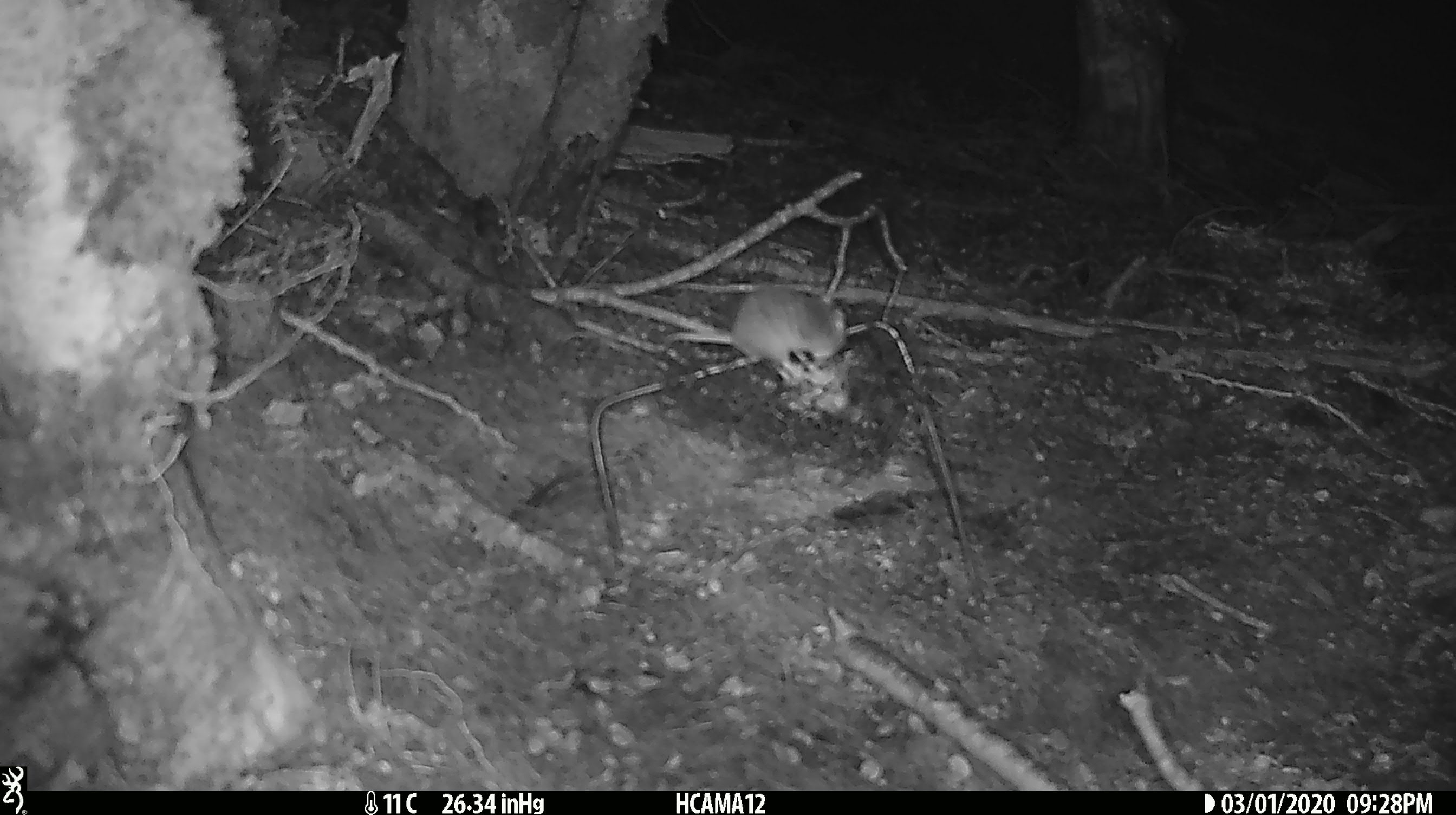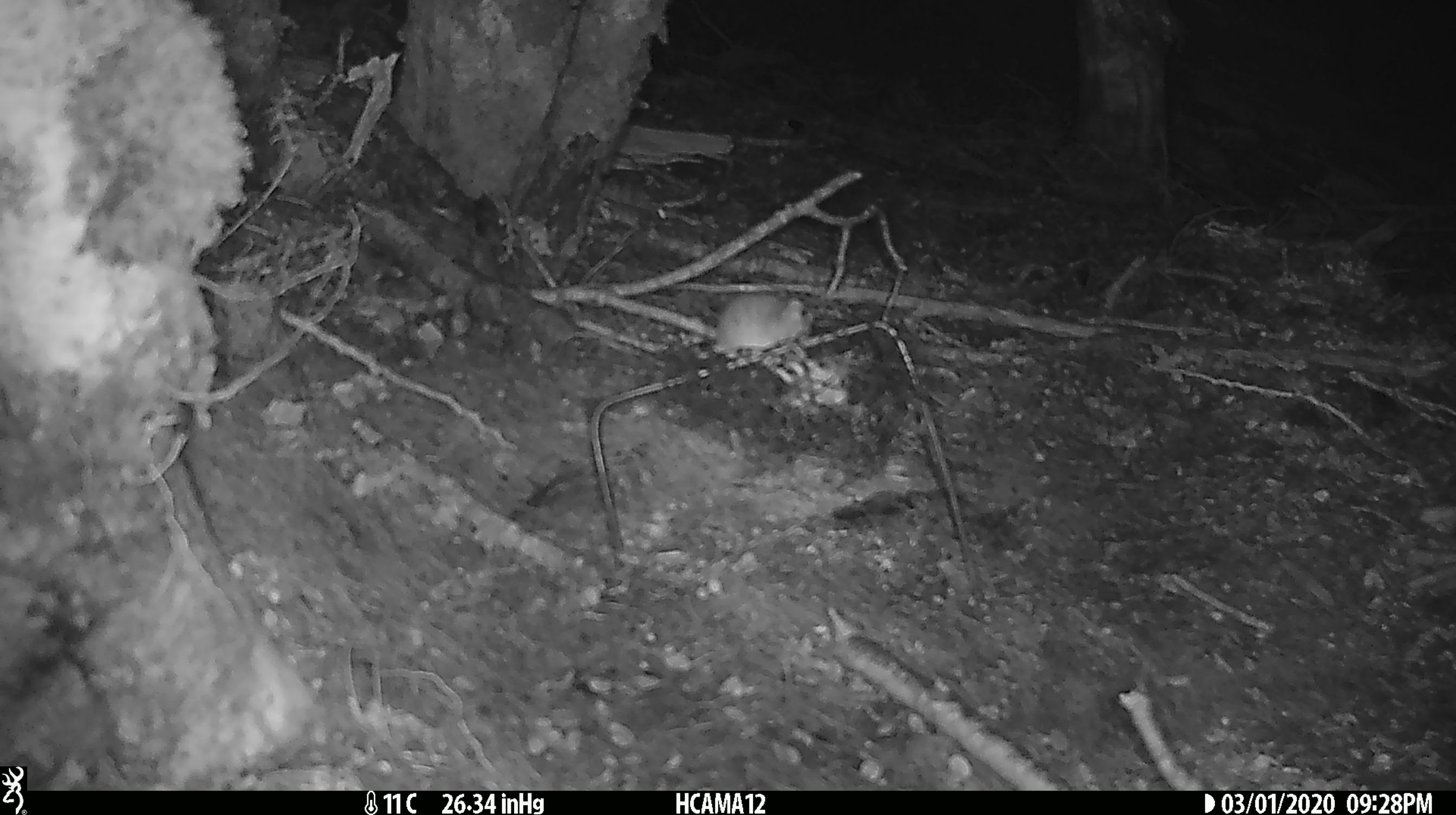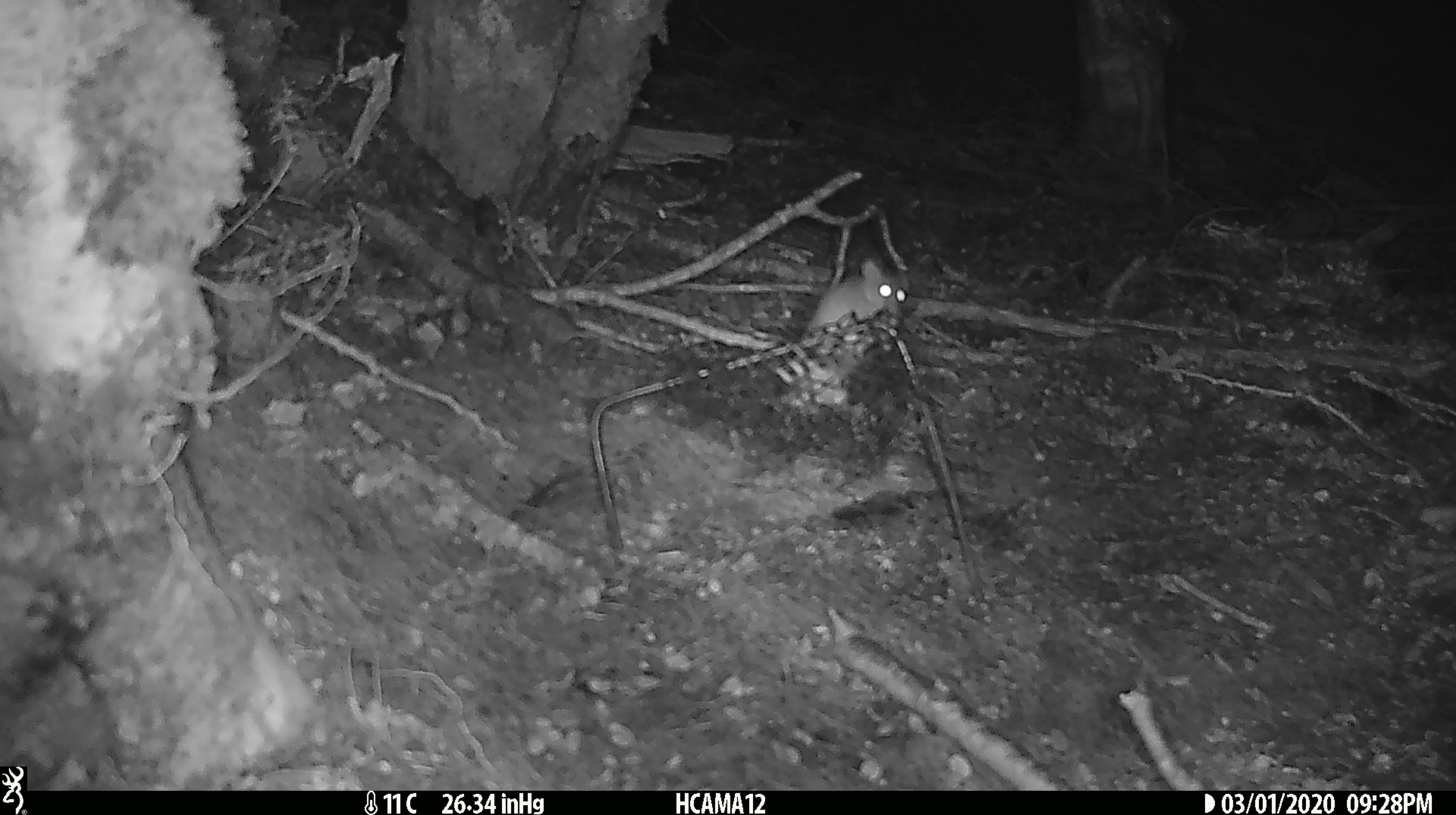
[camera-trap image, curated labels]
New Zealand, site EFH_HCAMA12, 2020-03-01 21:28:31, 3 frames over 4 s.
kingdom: Animalia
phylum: Chordata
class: Mammalia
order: Rodentia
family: Muridae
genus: Mus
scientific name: Mus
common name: mouse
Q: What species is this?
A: Mouse (Mus).